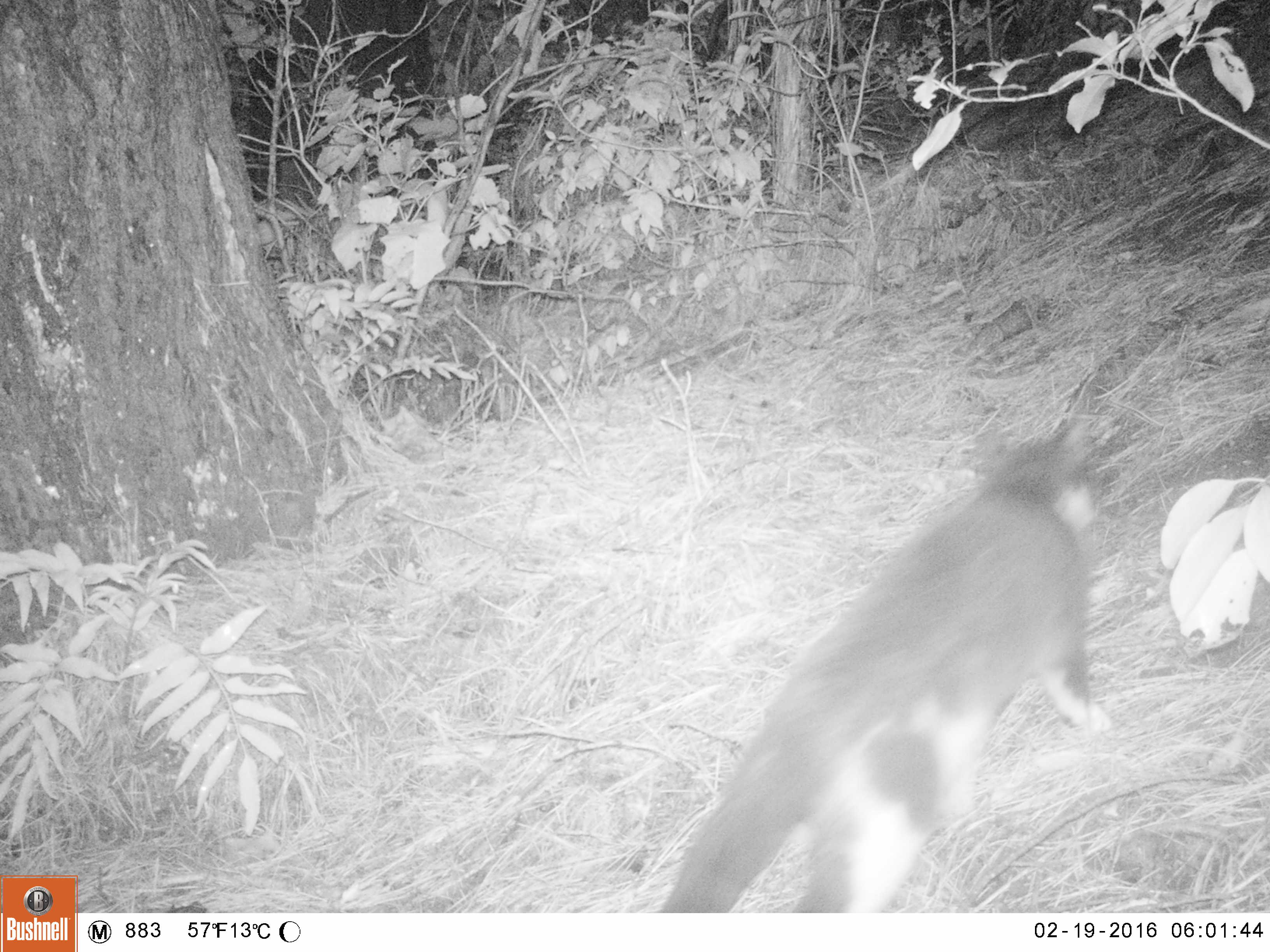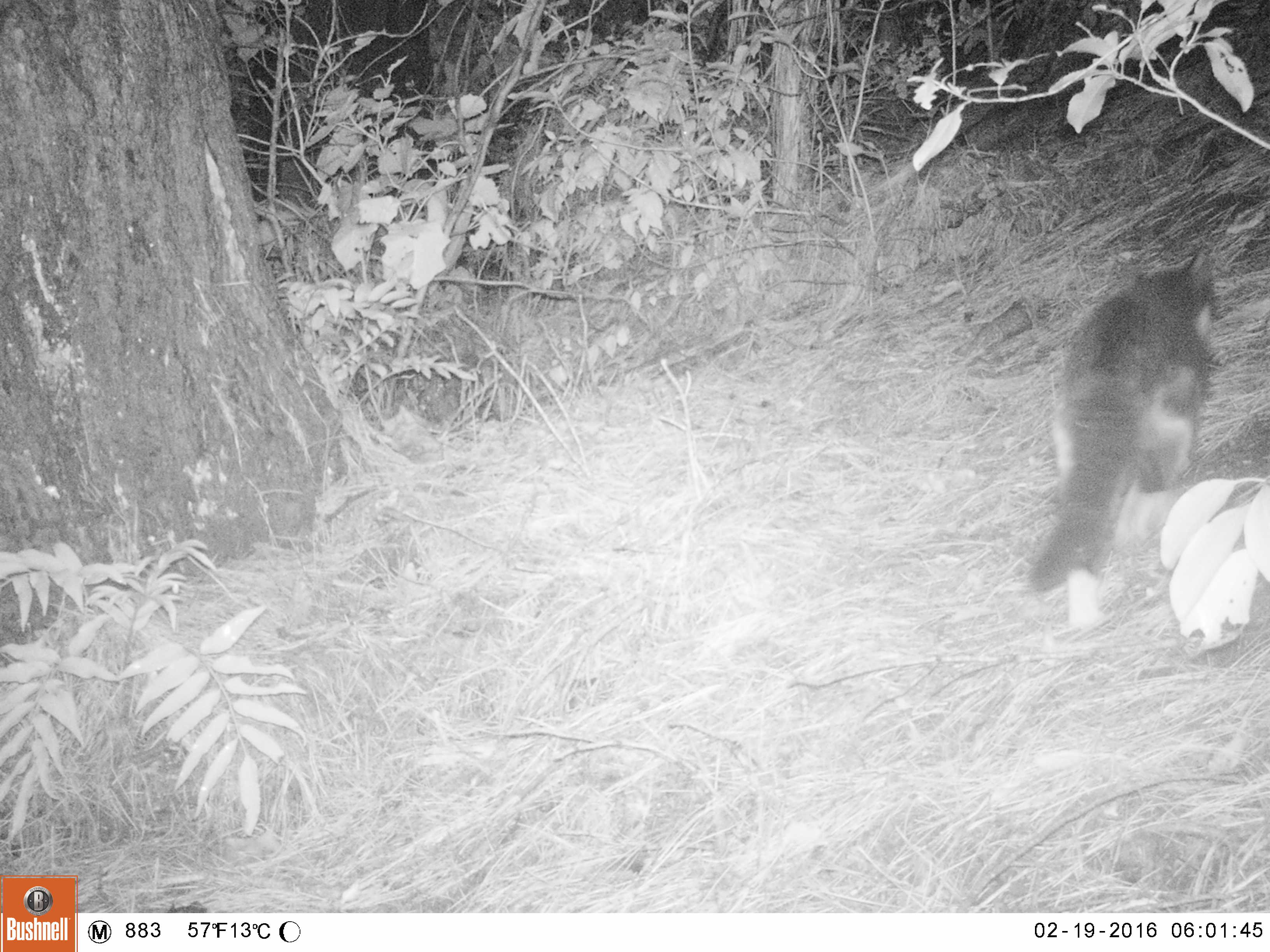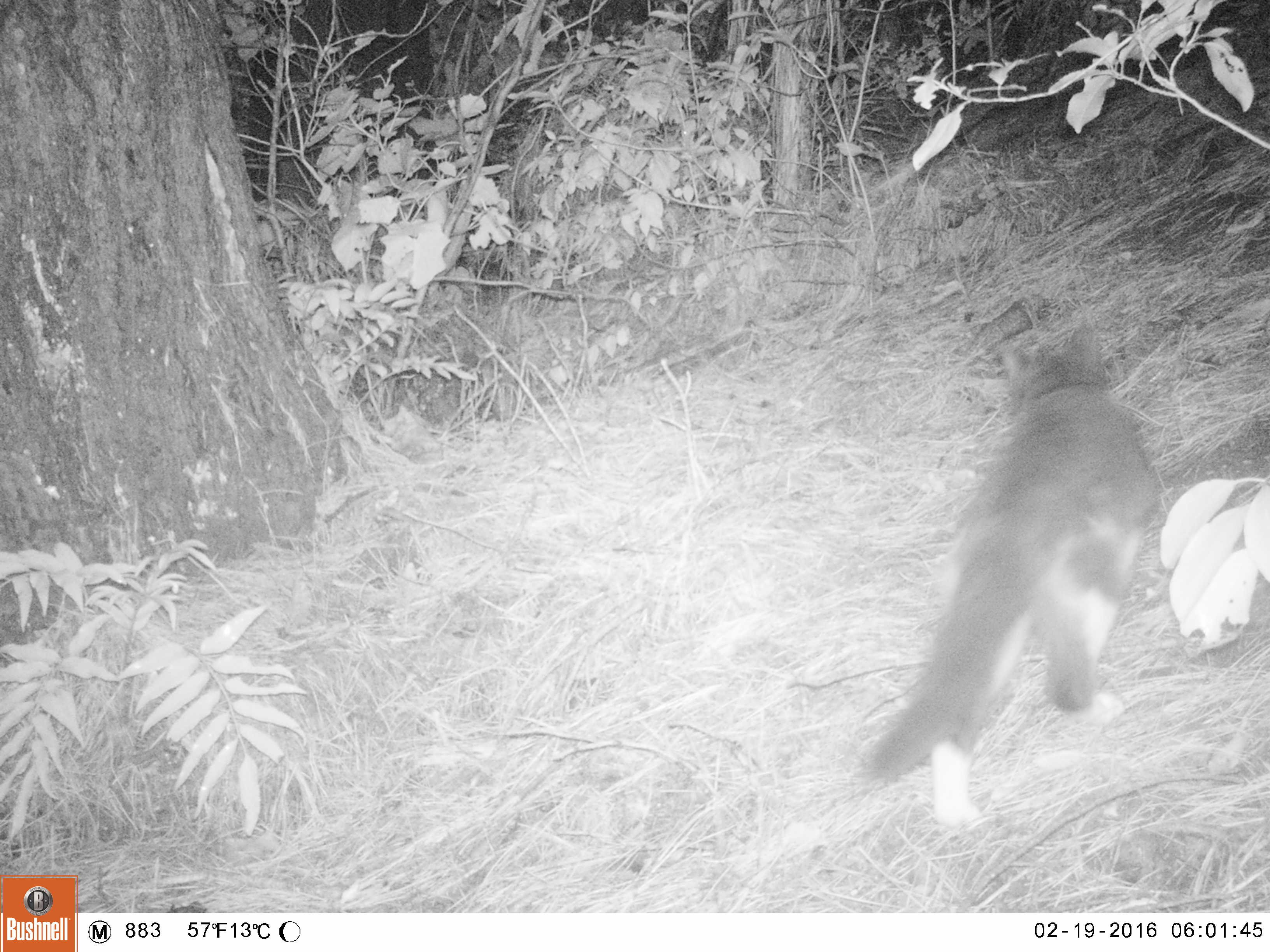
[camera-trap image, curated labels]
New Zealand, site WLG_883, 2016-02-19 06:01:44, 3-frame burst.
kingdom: Animalia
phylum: Chordata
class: Mammalia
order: Carnivora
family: Felidae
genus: Felis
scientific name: Felis catus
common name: domestic cat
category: cat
Cat (domestic cat) (Felis catus).